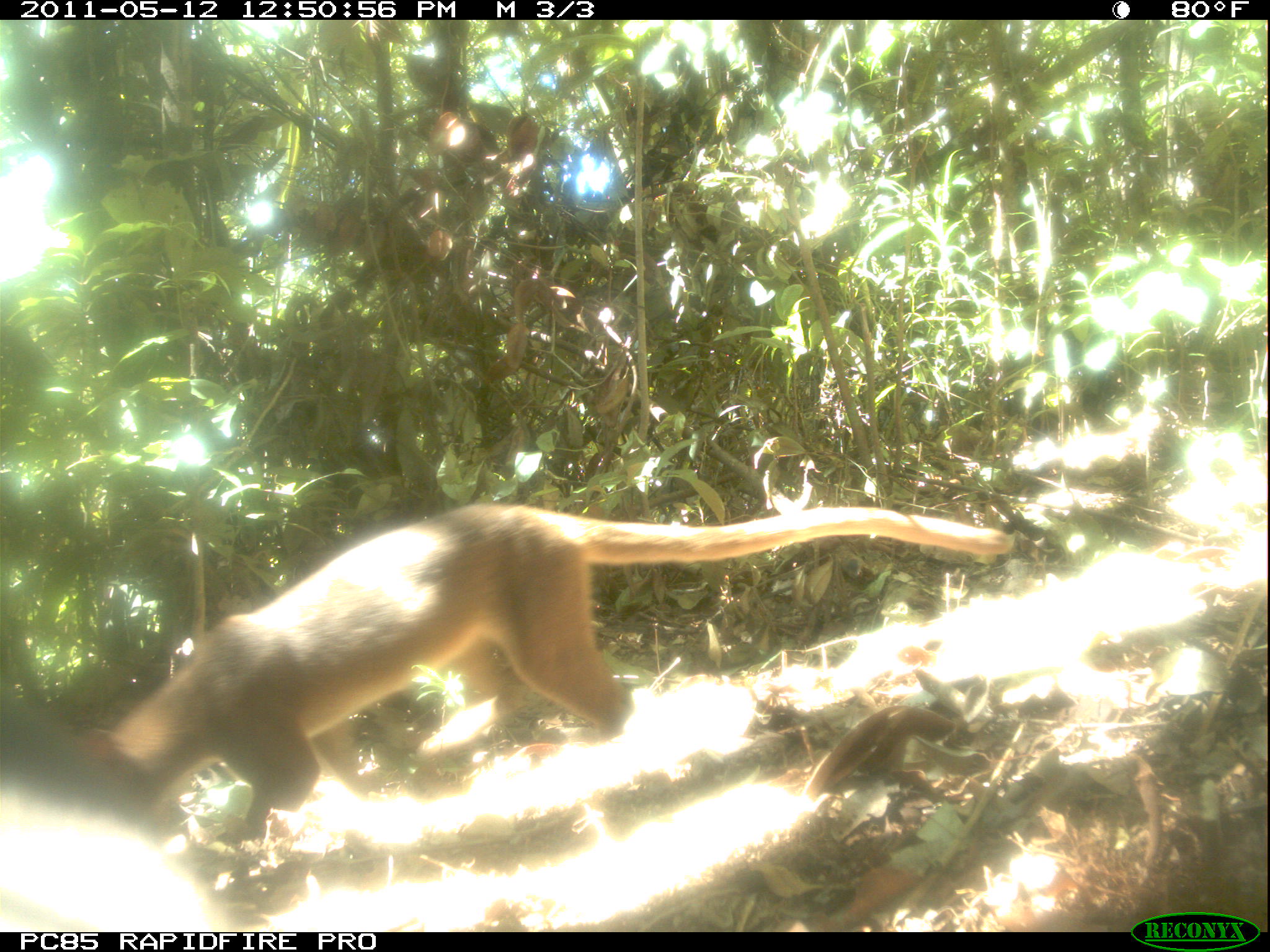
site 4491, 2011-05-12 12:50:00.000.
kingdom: Animalia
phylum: Chordata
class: Mammalia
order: Carnivora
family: Eupleridae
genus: Cryptoprocta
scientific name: Cryptoprocta ferox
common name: fossa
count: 2